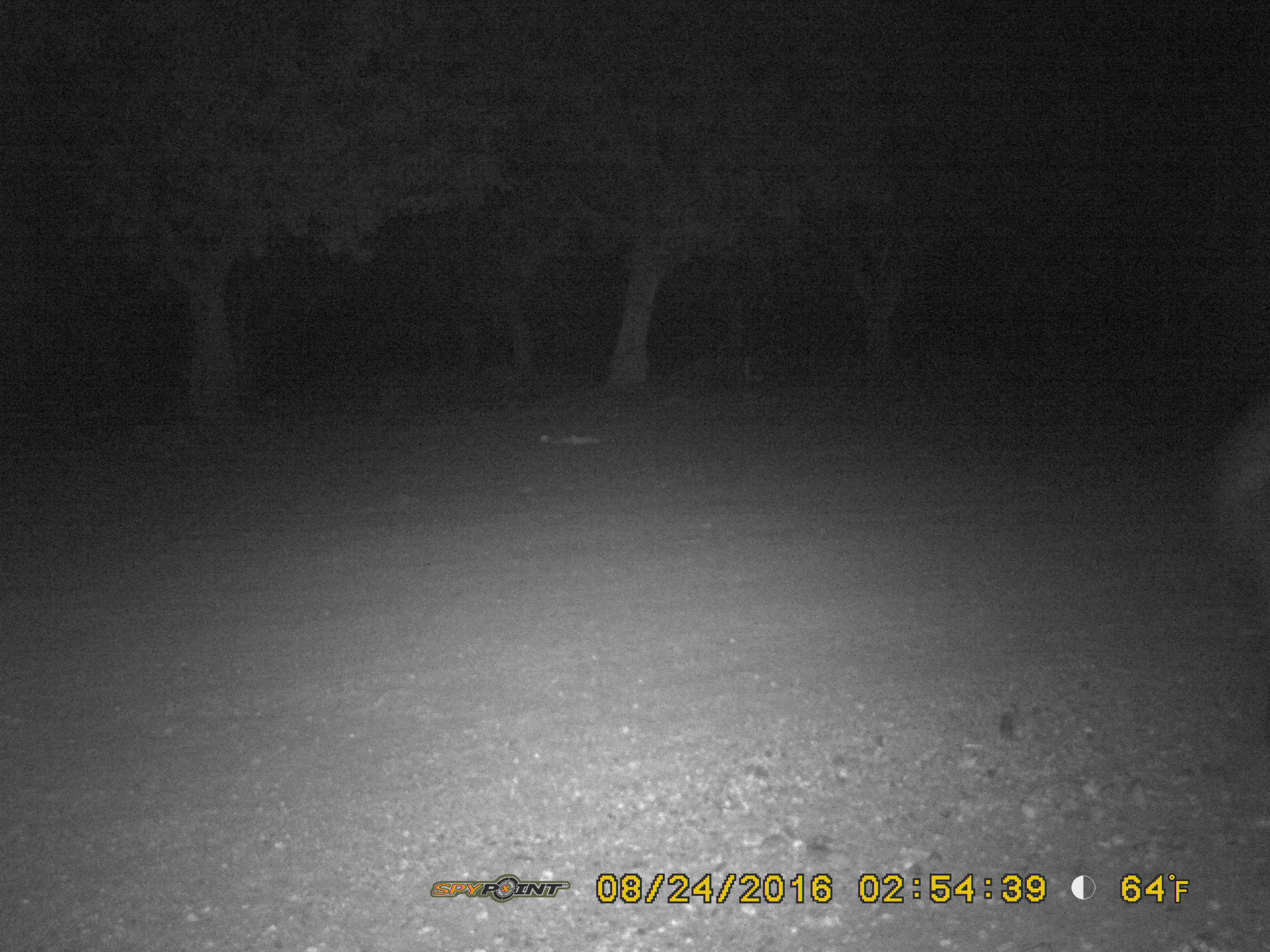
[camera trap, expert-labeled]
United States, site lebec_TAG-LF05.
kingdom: Animalia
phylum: Chordata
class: Mammalia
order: Artiodactyla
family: Suidae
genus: Sus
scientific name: Sus scrofa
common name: wild boar